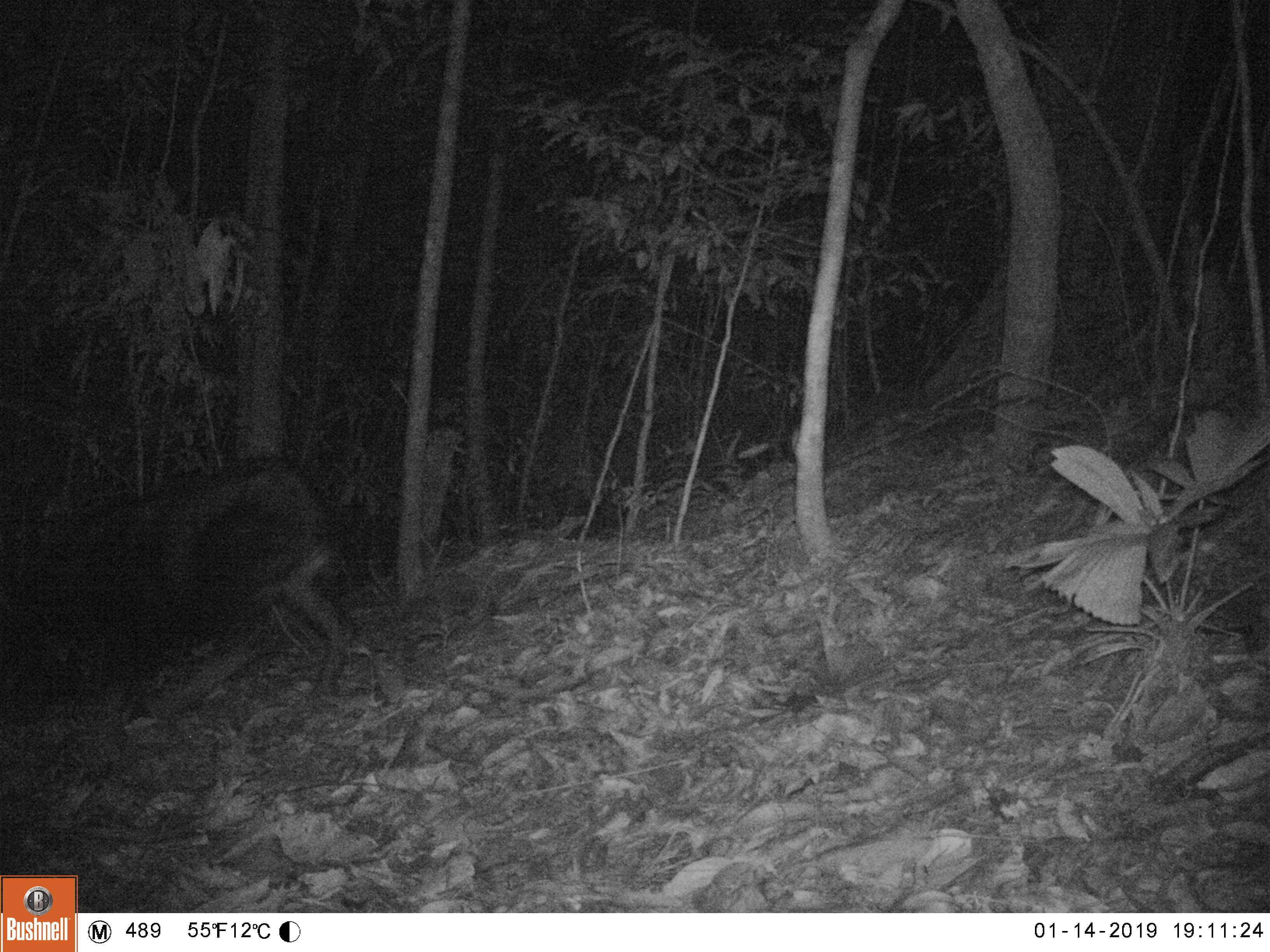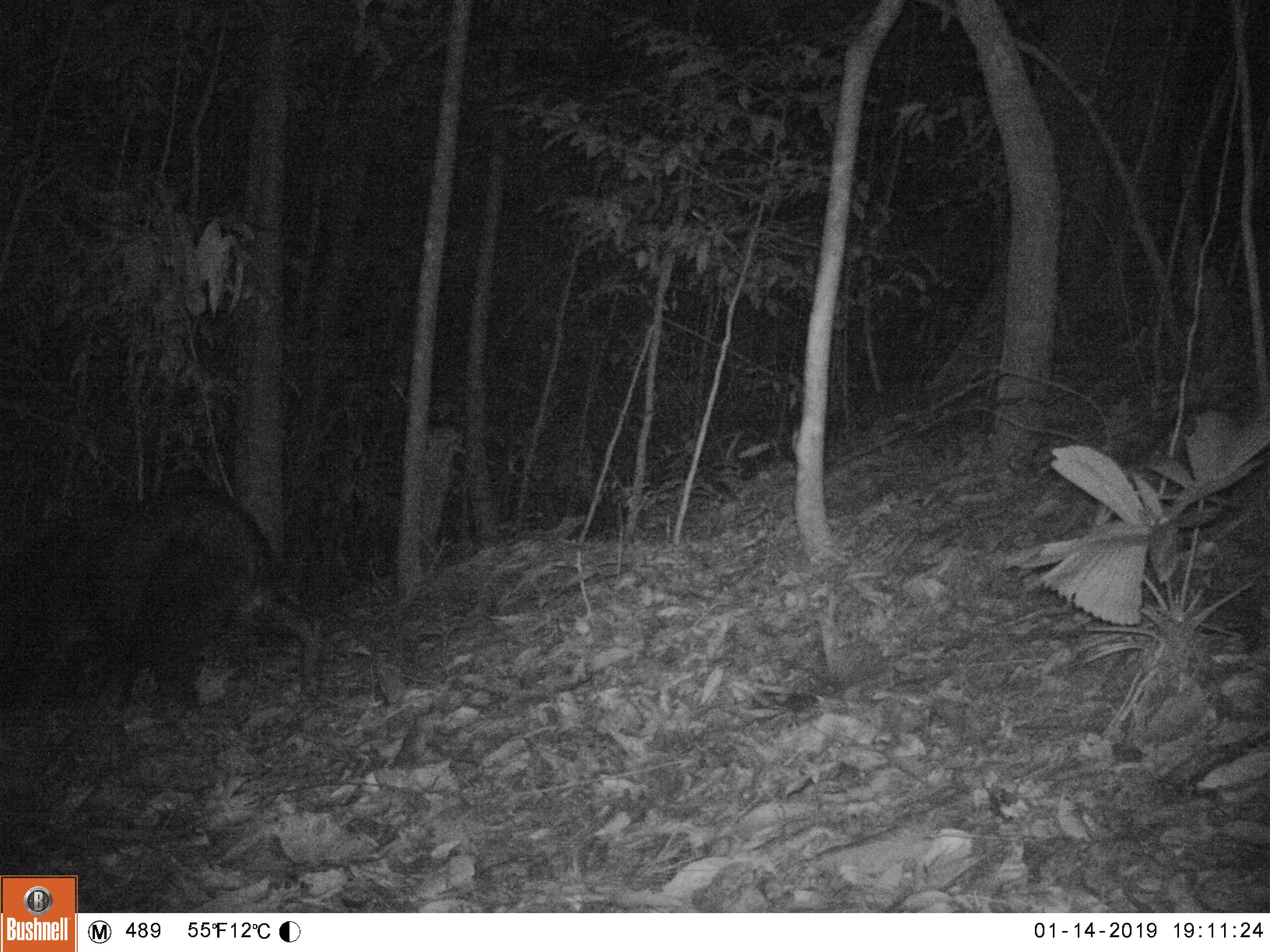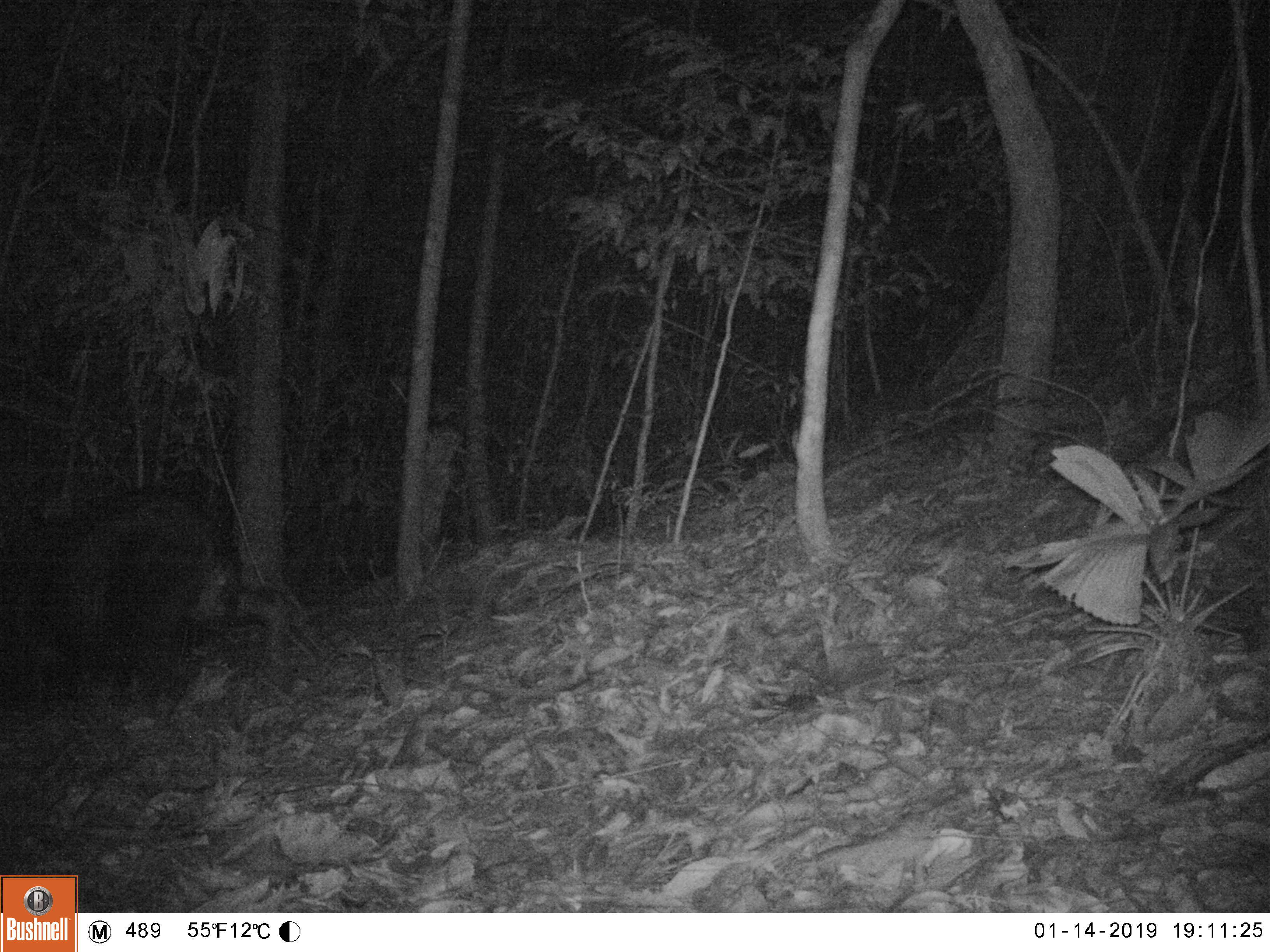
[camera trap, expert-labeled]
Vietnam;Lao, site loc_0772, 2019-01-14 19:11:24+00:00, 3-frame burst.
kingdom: Animalia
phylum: Chordata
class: Mammalia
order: Artiodactyla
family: Bovidae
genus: Capricornis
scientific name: Capricornis sumatraensis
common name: chinese serow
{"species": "chinese serow (Capricornis sumatraensis)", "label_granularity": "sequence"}